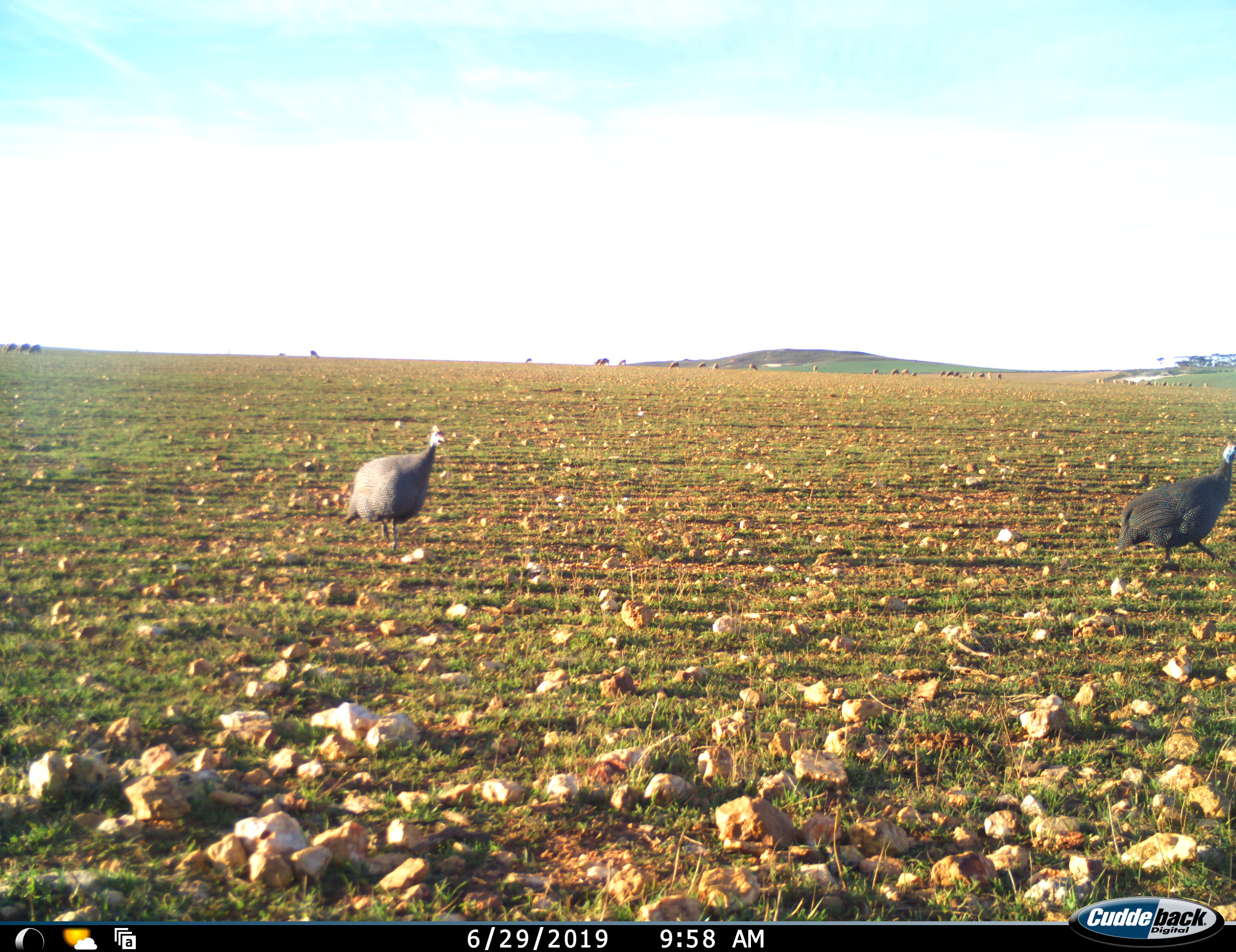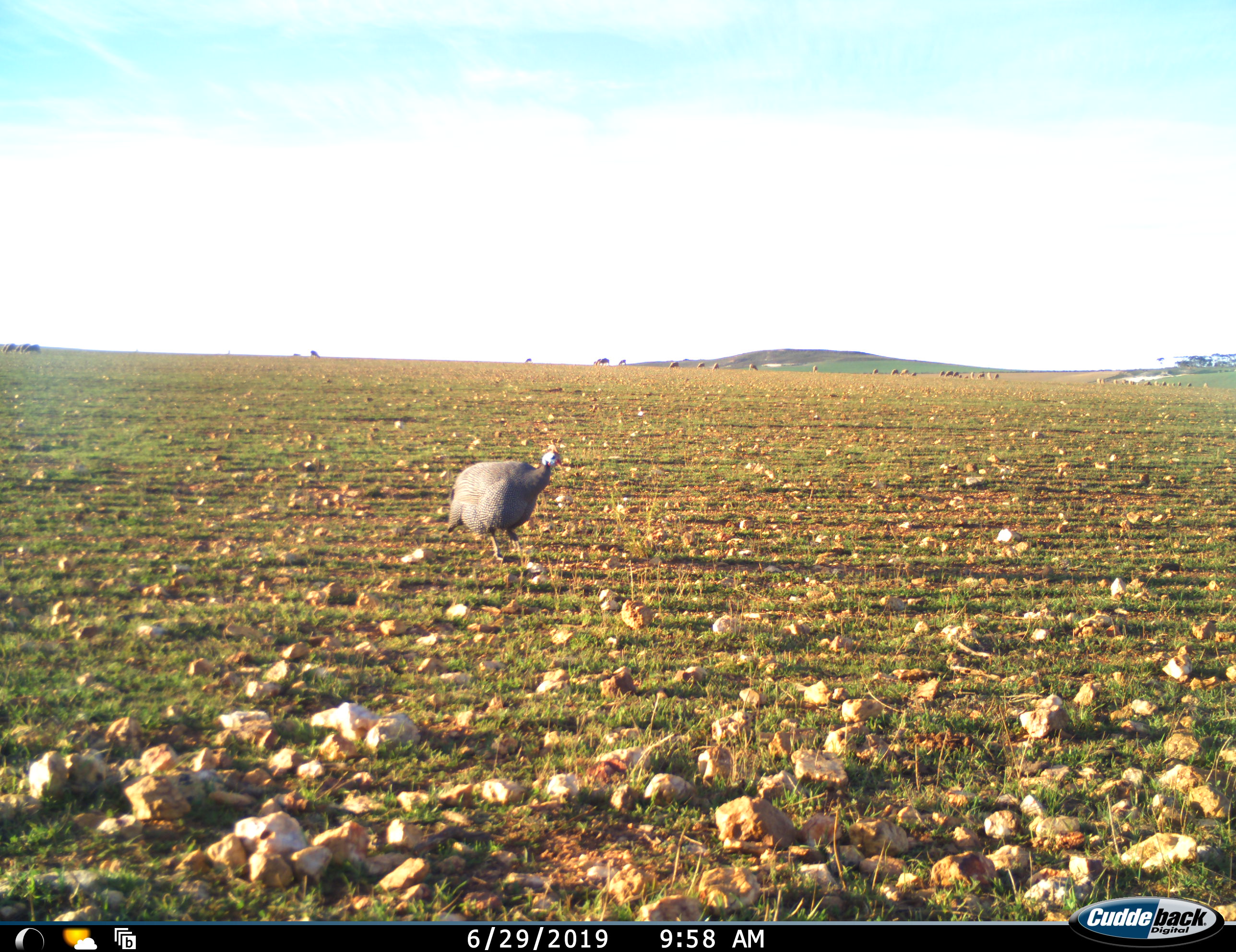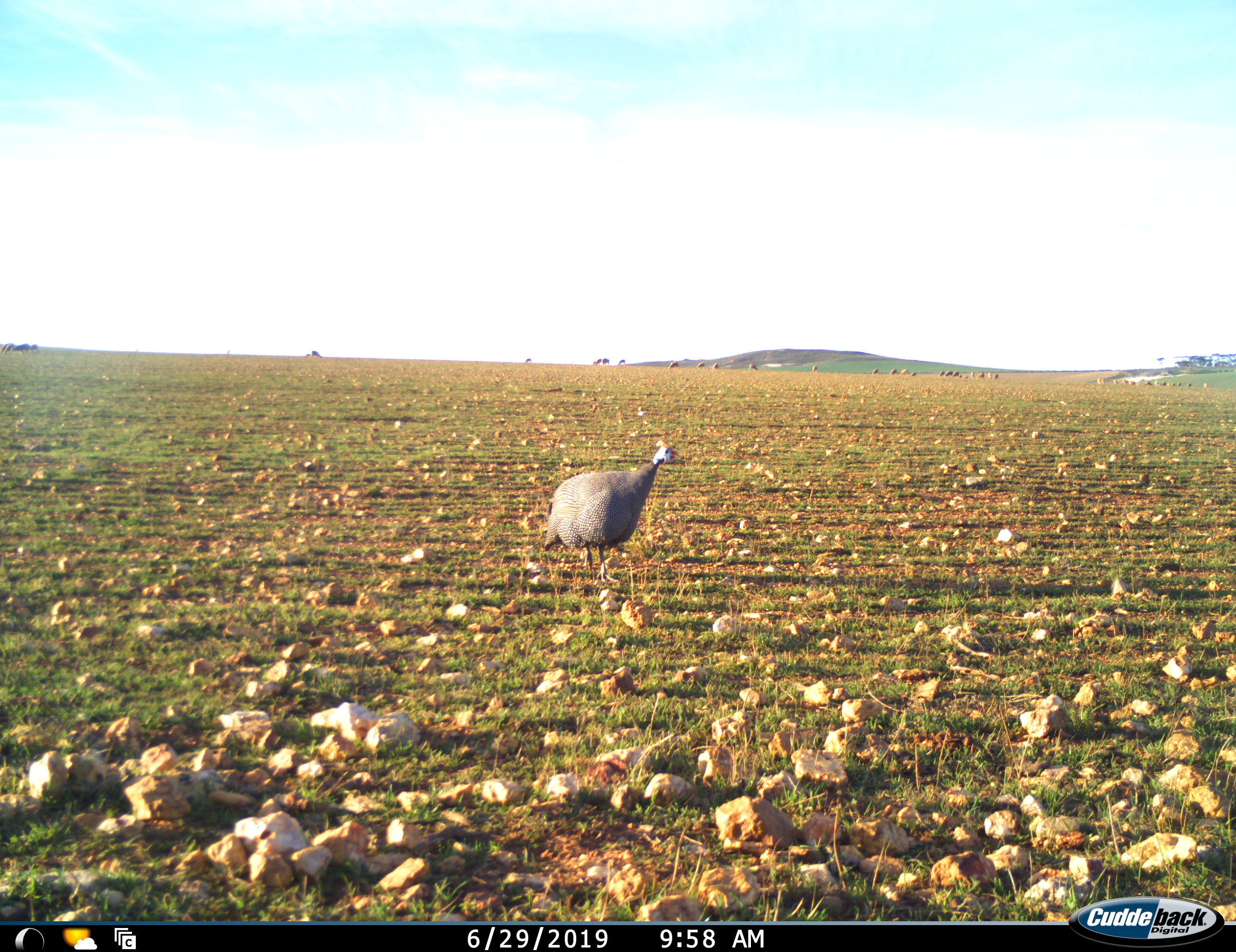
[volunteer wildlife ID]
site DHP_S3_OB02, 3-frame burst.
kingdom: Animalia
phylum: Chordata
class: Aves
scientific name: Aves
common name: bird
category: birdother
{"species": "birdother (bird) (Aves)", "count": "2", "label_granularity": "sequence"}